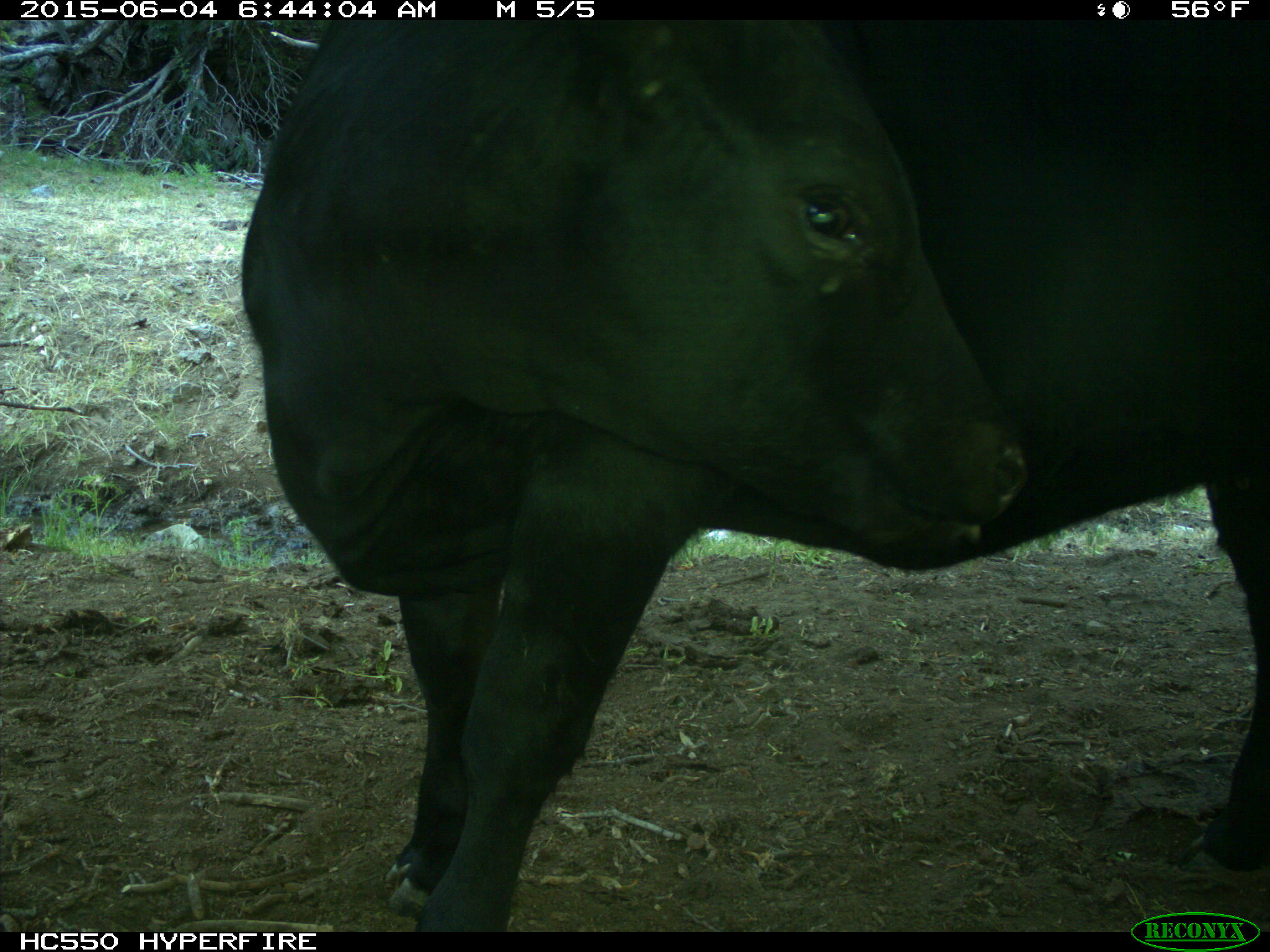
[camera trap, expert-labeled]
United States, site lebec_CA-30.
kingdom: Animalia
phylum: Chordata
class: Mammalia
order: Artiodactyla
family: Bovidae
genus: Bos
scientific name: Bos taurus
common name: domestic cow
Bos taurus (domestic cow).